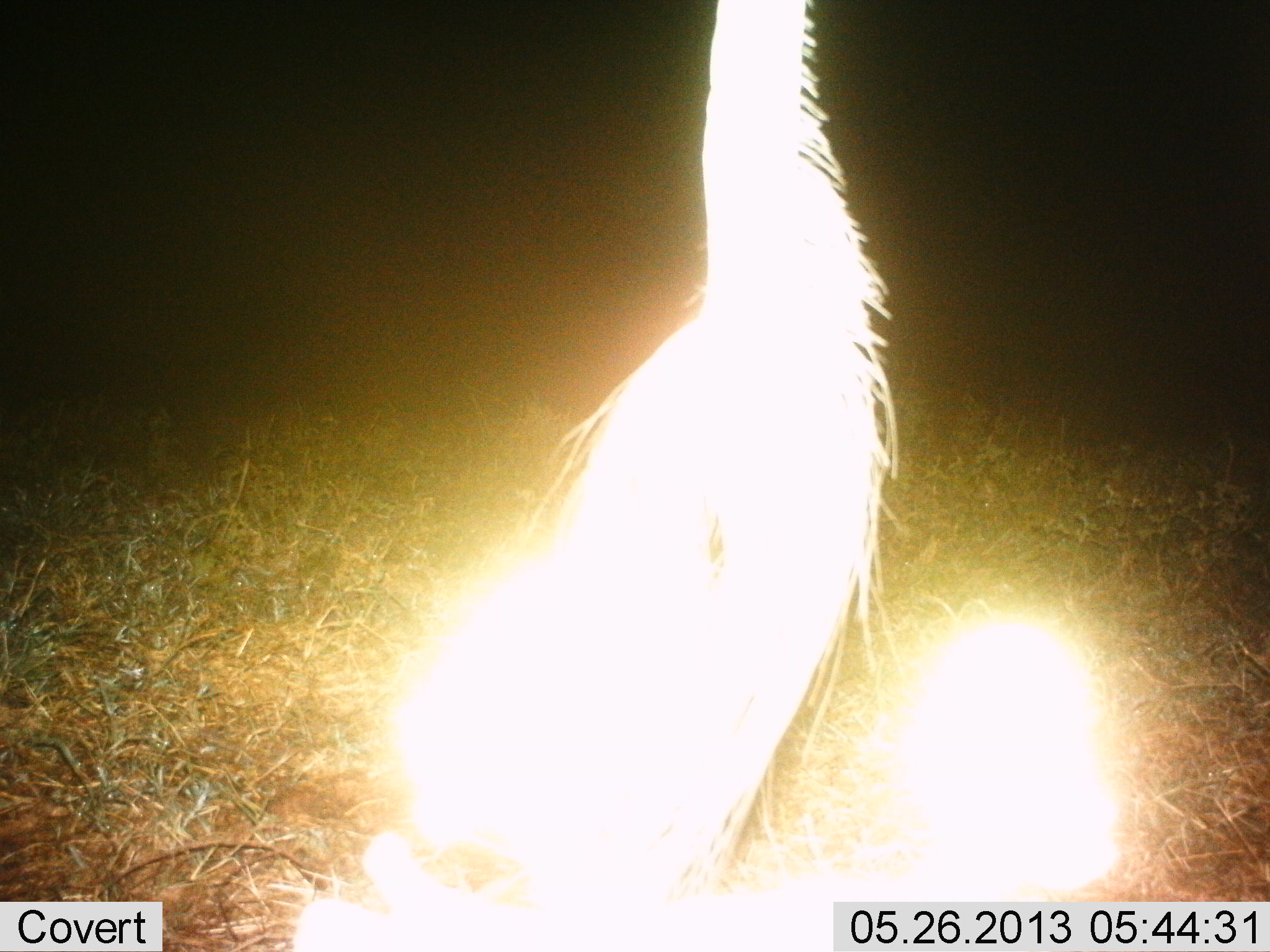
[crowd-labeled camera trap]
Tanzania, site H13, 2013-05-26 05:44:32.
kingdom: Animalia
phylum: Chordata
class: Mammalia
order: Artiodactyla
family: Bovidae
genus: Connochaetes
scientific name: Connochaetes taurinus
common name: blue wildebeest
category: wildebeest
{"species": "wildebeest (blue wildebeest) (Connochaetes taurinus)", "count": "1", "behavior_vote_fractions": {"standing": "100%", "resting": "0%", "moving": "0%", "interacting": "0%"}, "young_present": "0%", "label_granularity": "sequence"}